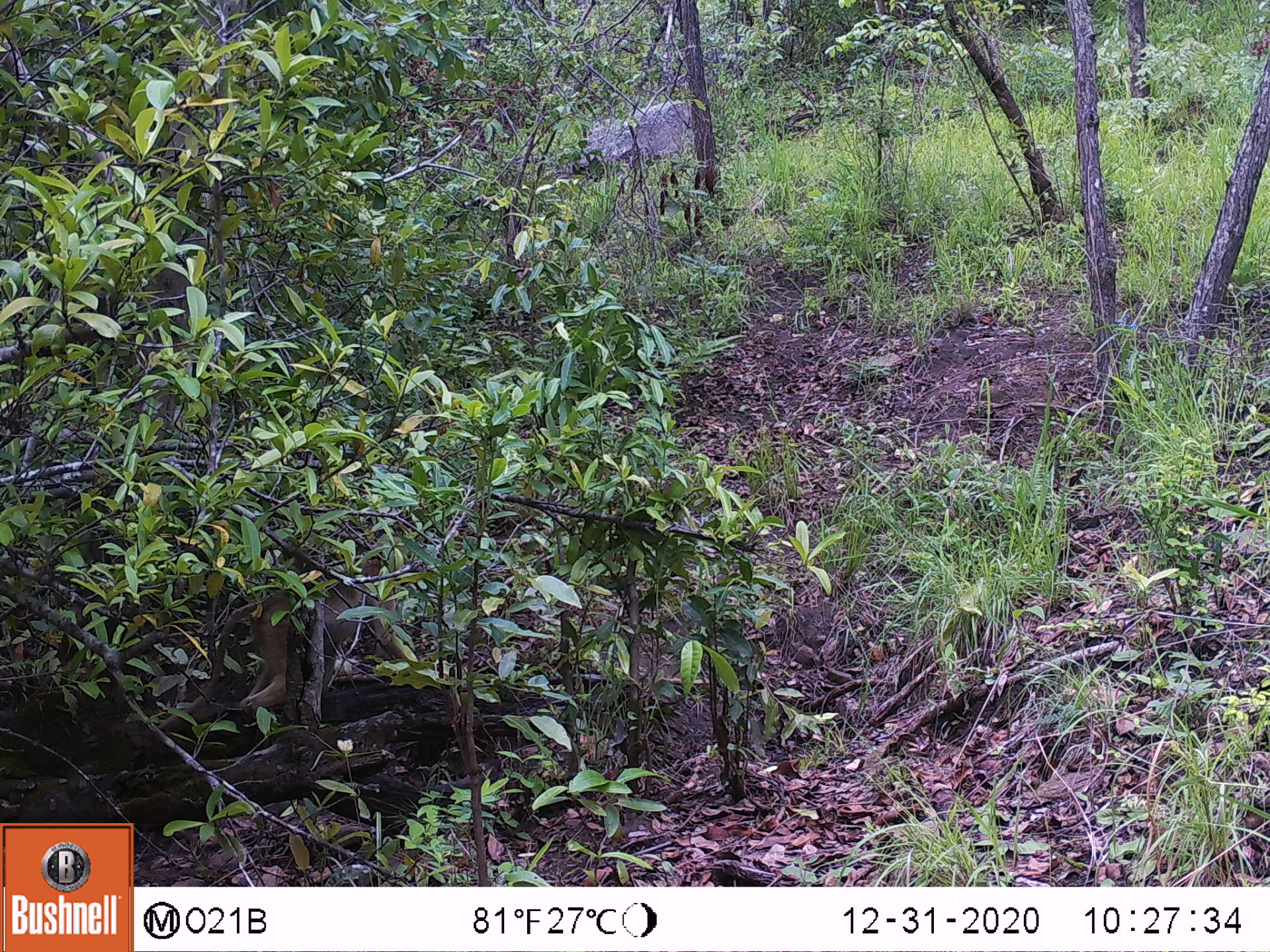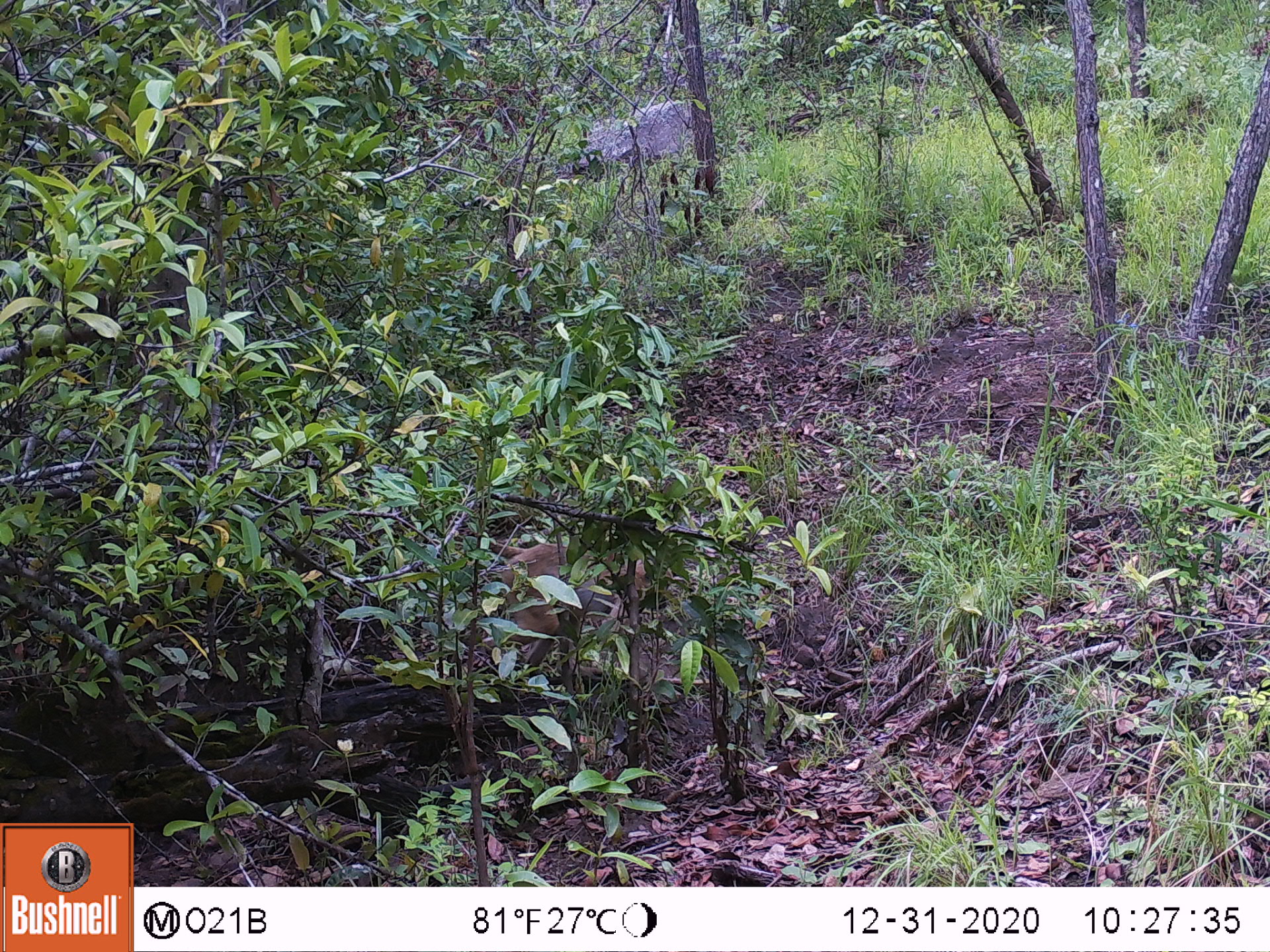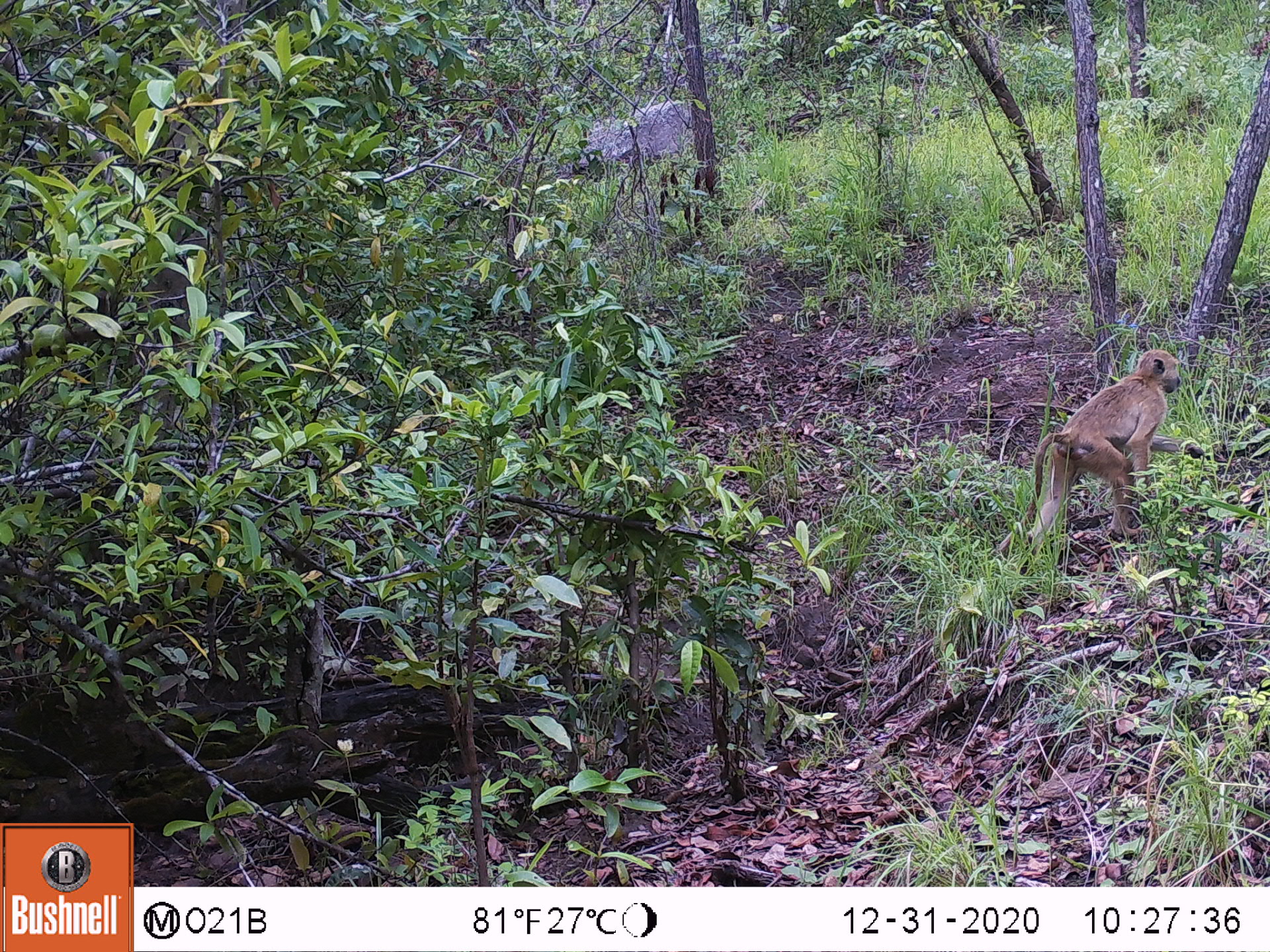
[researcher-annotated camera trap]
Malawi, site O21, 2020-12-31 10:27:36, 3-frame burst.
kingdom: Animalia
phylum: Chordata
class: Mammalia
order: Primates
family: Cercopithecidae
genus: Papio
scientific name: Papio cynocephalus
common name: yellow baboon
Yellow baboon (Papio cynocephalus), count 1.